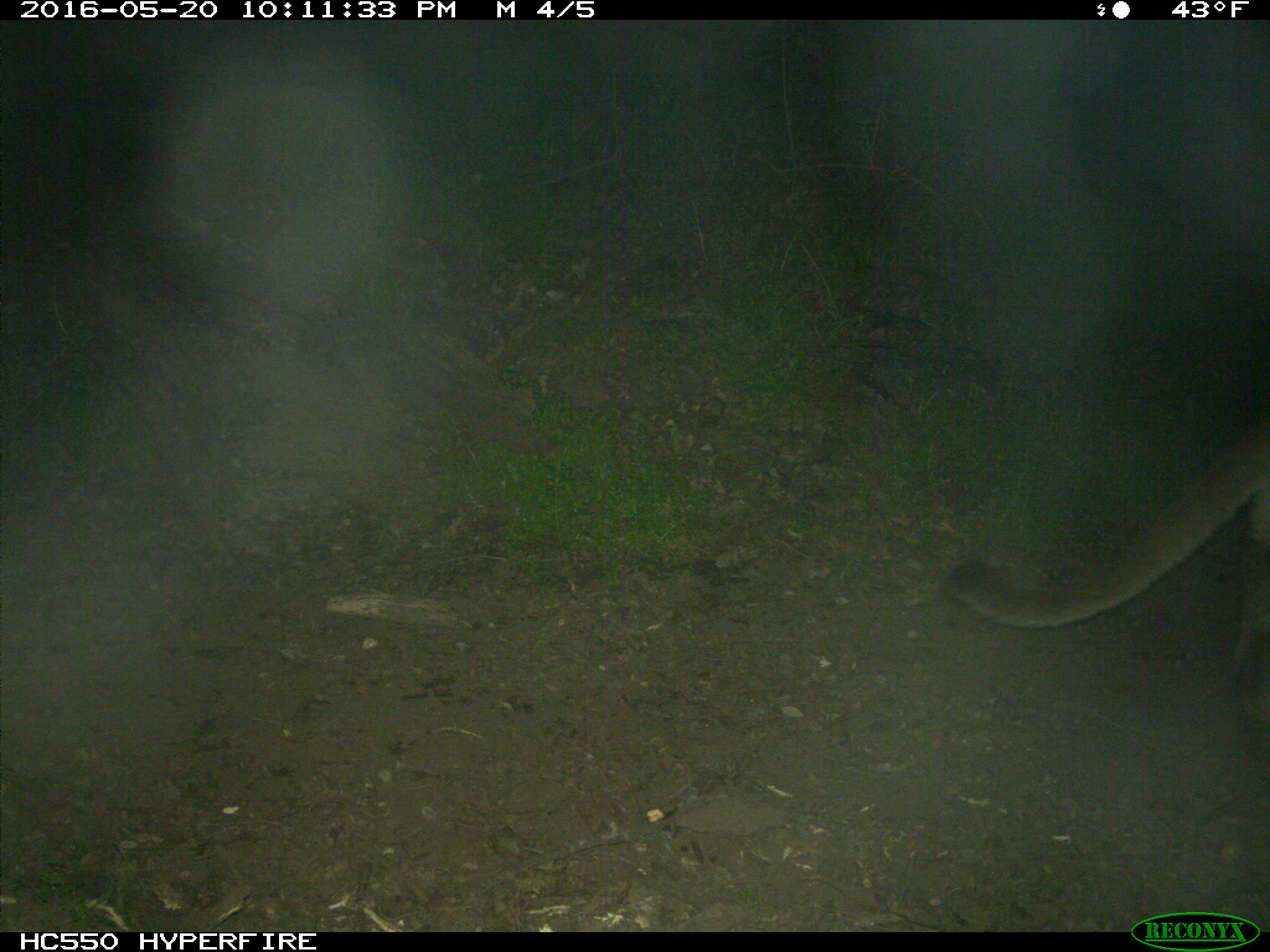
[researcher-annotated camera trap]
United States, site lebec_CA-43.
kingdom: Animalia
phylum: Chordata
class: Mammalia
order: Carnivora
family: Felidae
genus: Puma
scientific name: Puma concolor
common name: mountain lion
Puma concolor (mountain lion).